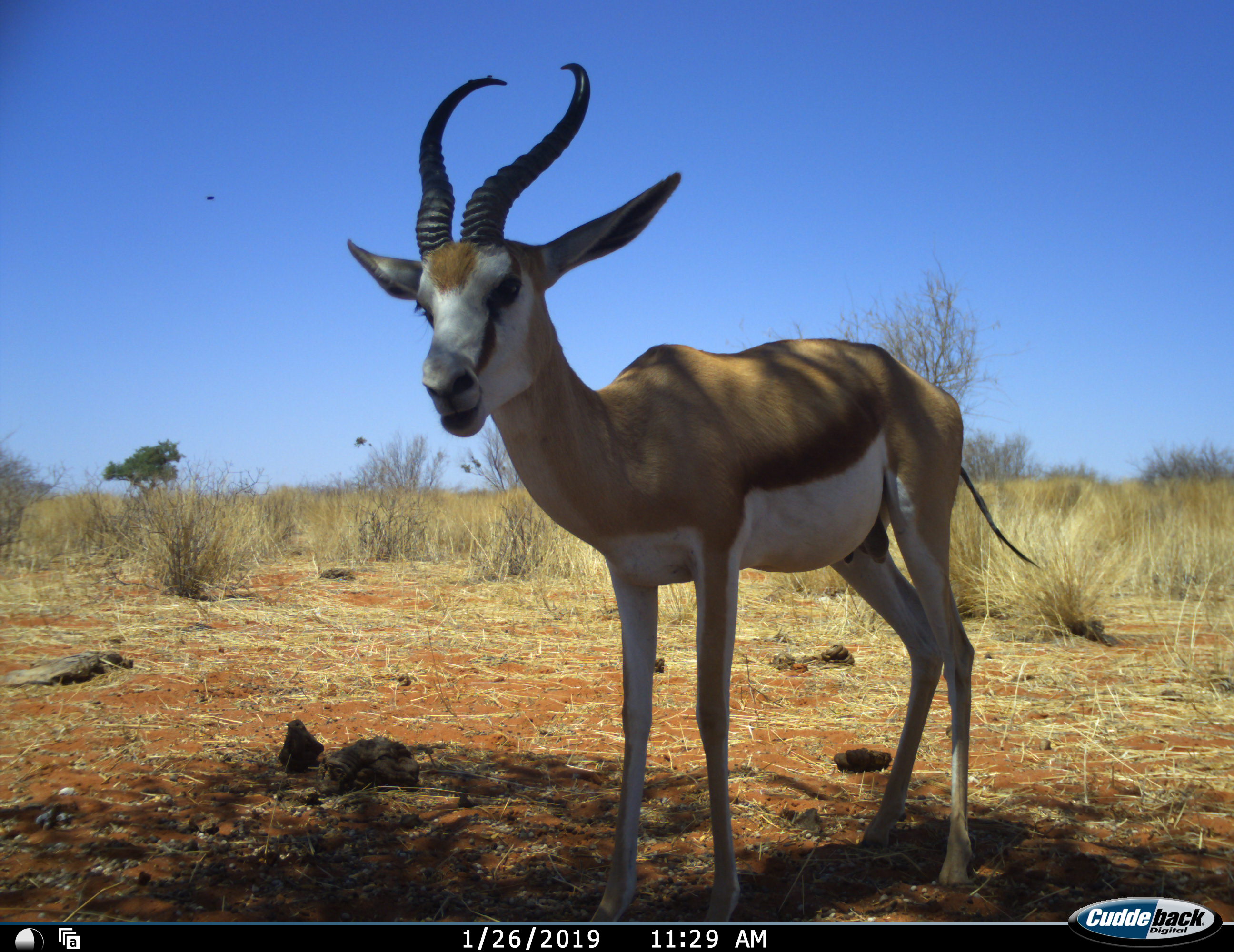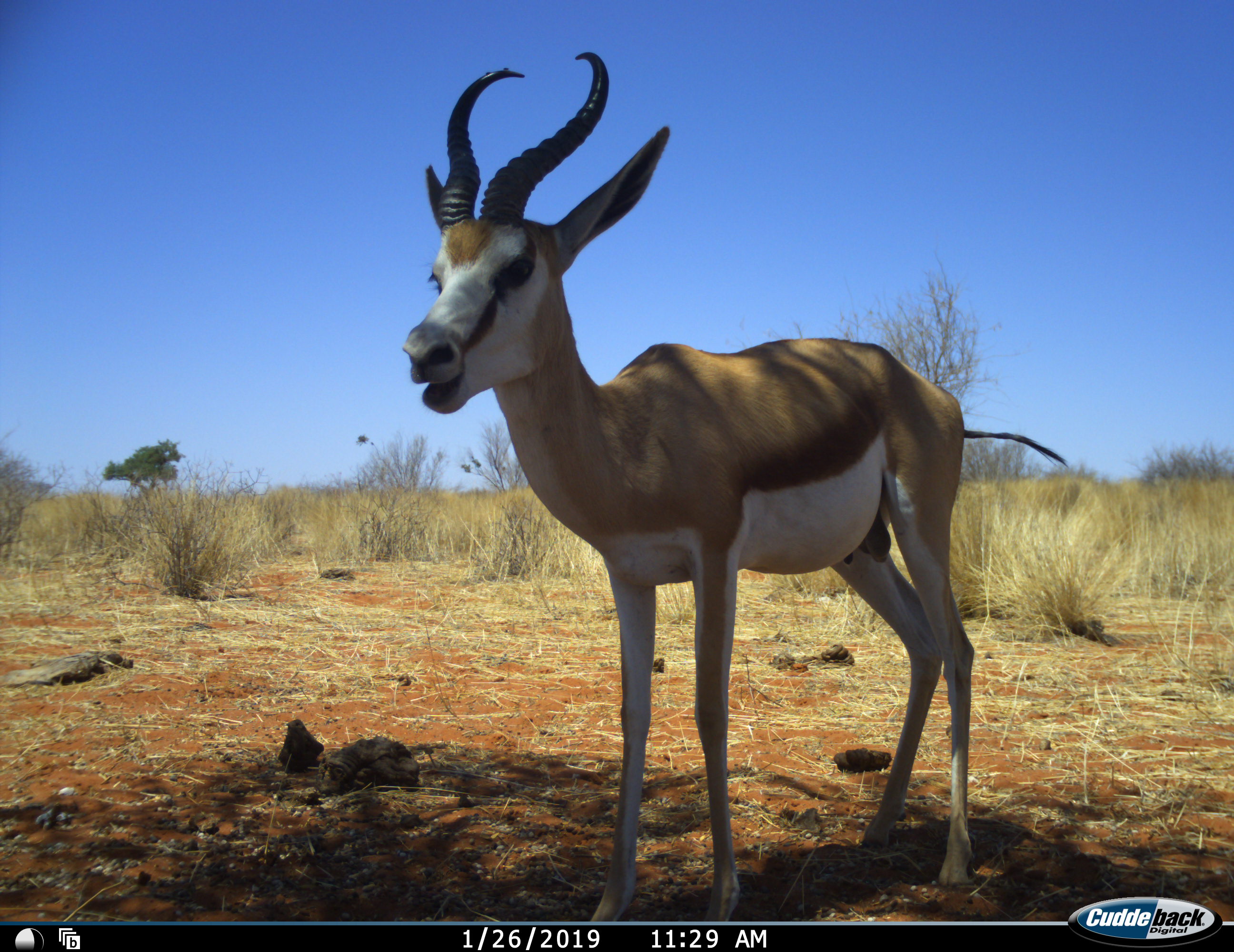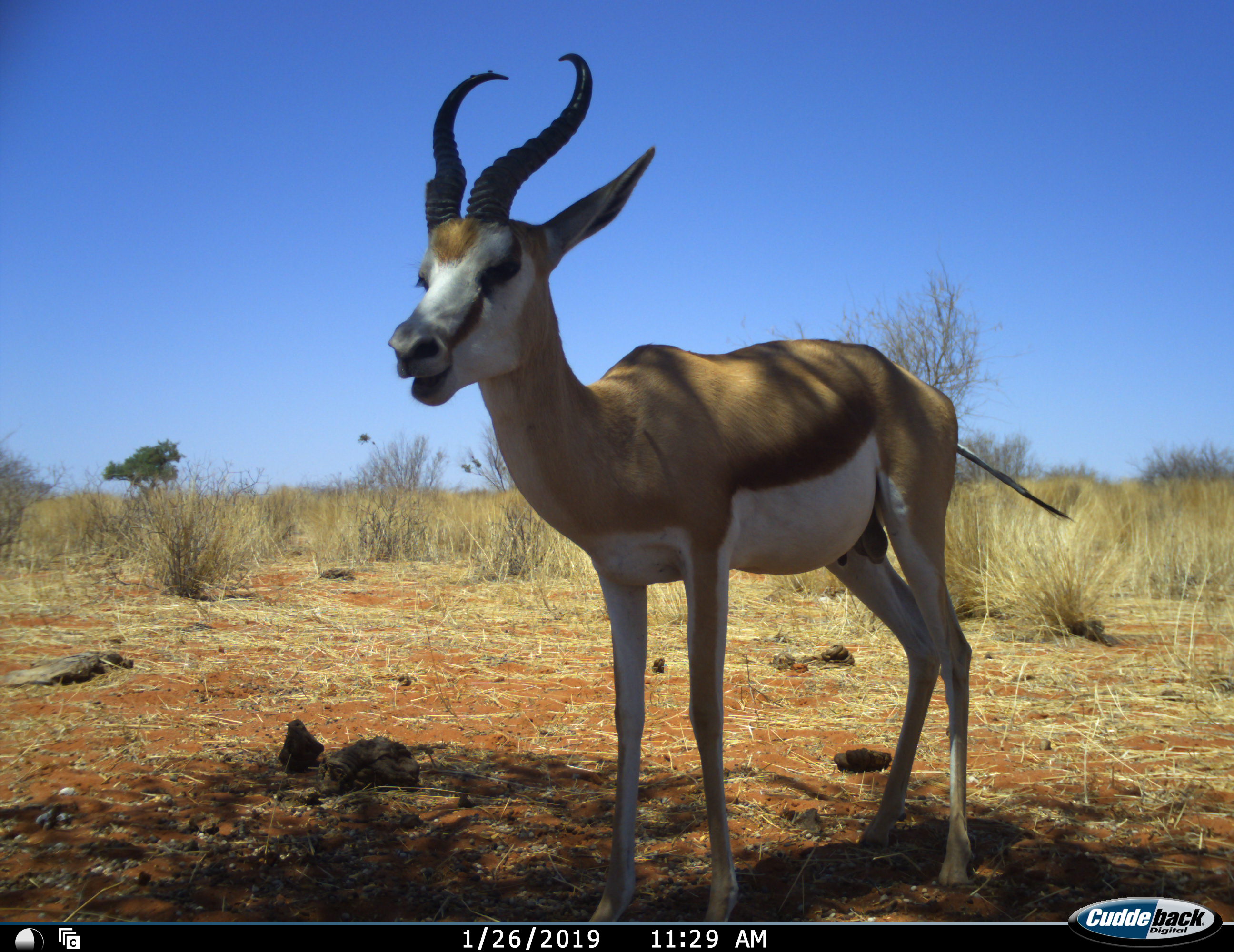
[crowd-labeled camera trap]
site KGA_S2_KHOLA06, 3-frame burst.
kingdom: Animalia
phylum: Chordata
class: Mammalia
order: Artiodactyla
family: Bovidae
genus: Antidorcas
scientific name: Antidorcas marsupialis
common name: springbok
Springbok (Antidorcas marsupialis), count 1. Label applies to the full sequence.